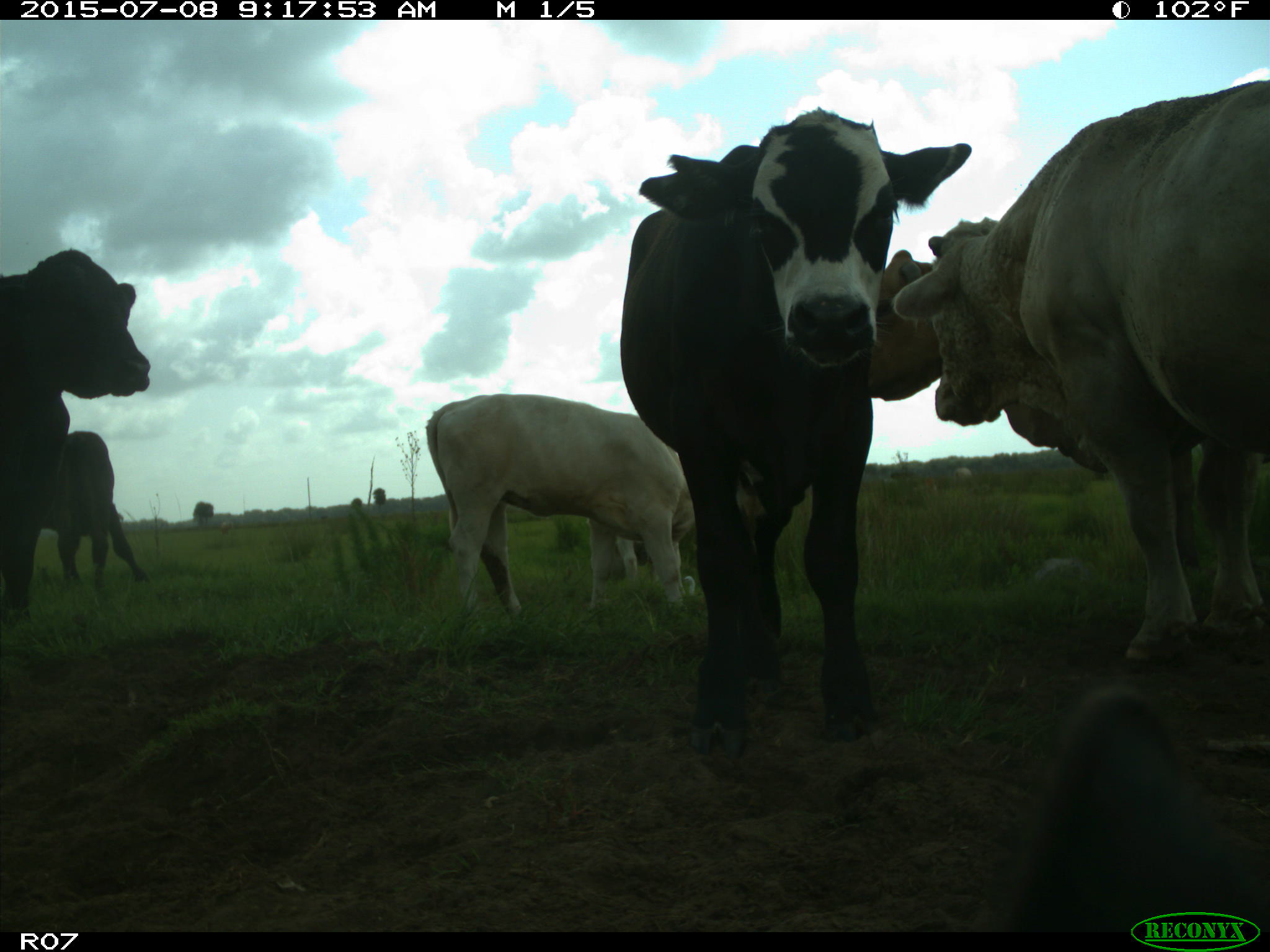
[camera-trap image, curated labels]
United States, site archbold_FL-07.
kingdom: Animalia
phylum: Chordata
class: Mammalia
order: Artiodactyla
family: Bovidae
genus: Bos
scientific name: Bos taurus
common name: domestic cow